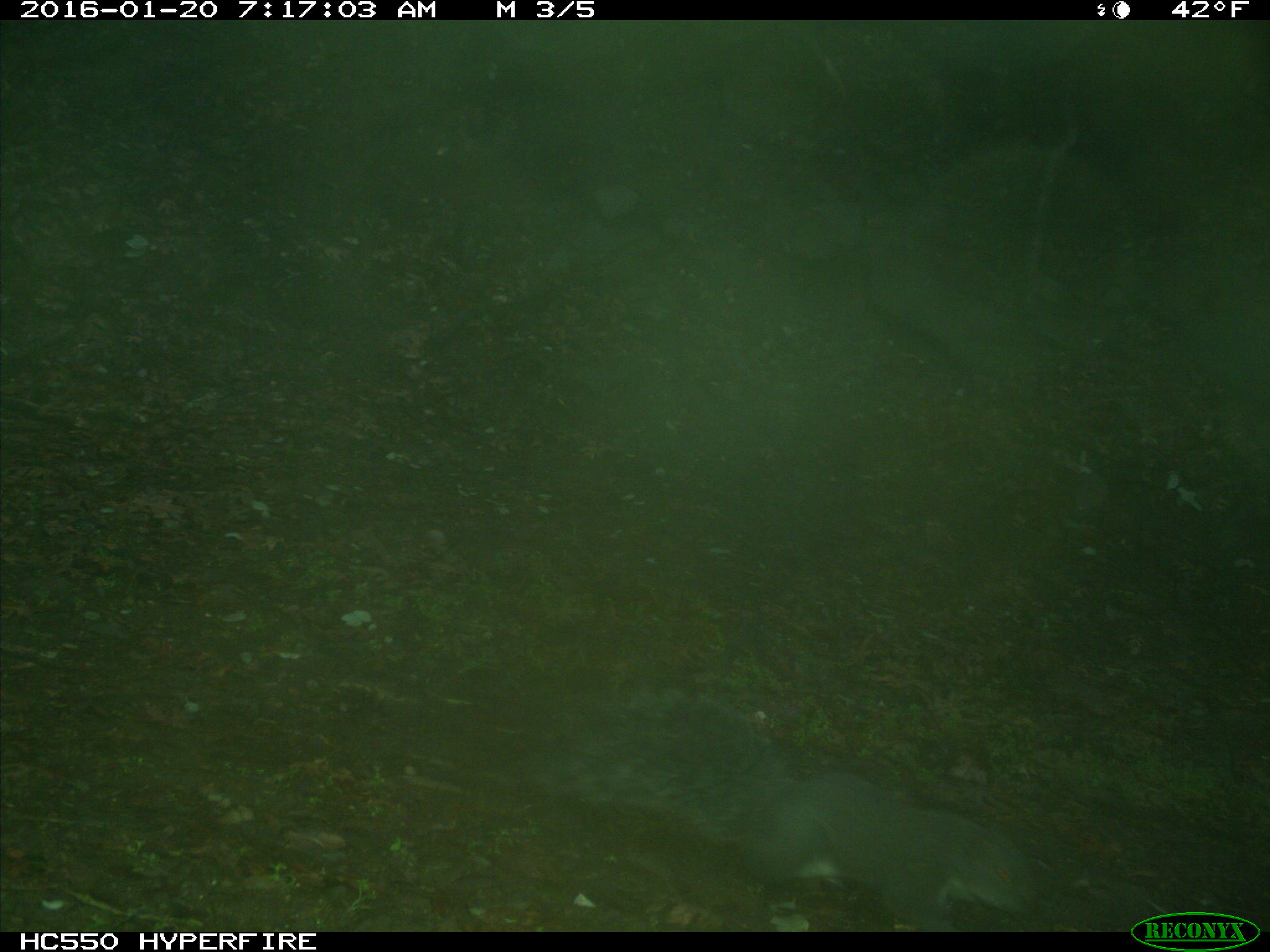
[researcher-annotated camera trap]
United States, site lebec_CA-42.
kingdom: Animalia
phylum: Chordata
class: Mammalia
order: Rodentia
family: Sciuridae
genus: Sciurus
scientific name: Sciurus carolinensis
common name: eastern gray squirrel